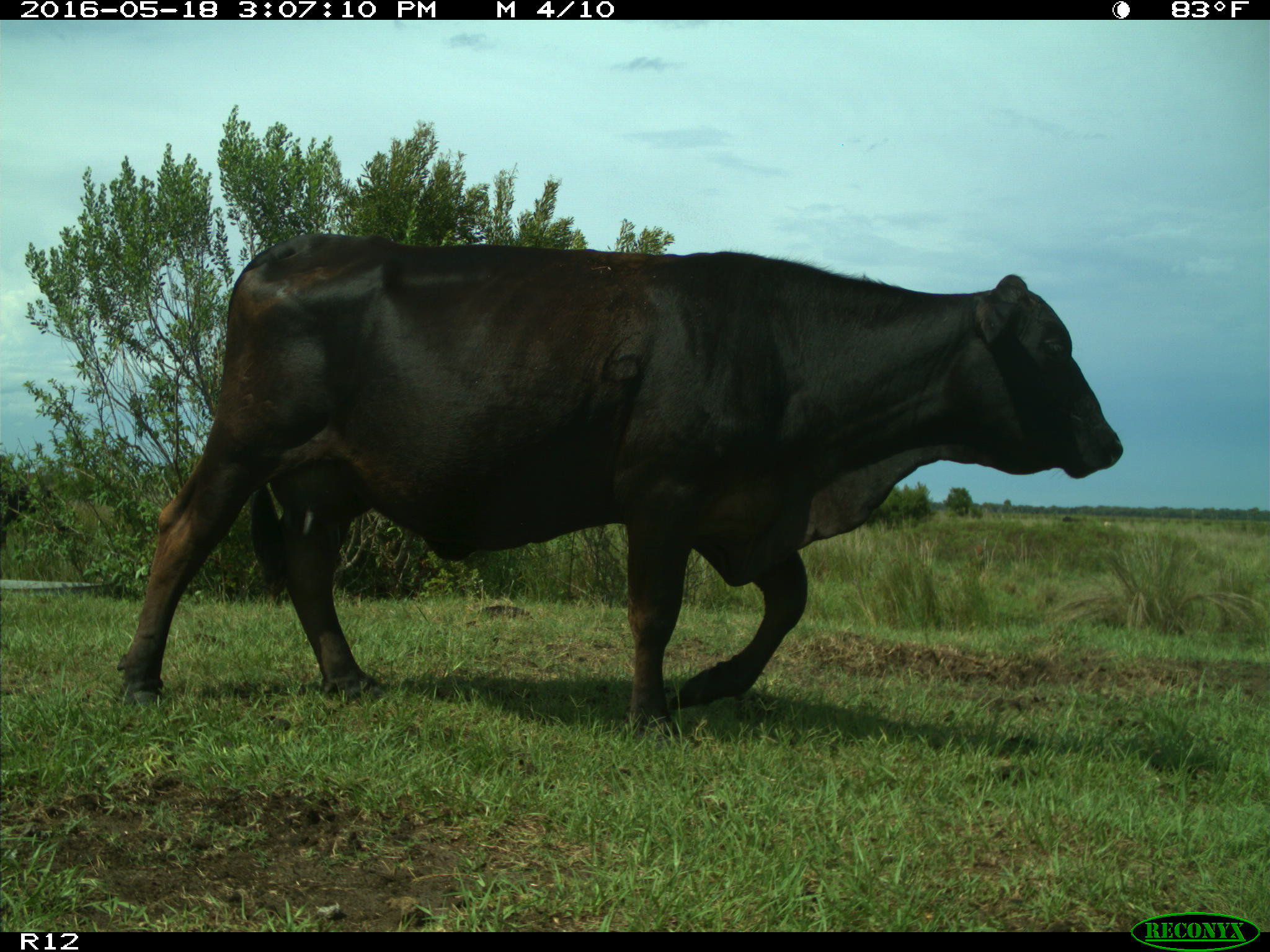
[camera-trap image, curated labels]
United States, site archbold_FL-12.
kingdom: Animalia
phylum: Chordata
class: Mammalia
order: Artiodactyla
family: Bovidae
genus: Bos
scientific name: Bos taurus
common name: domestic cow